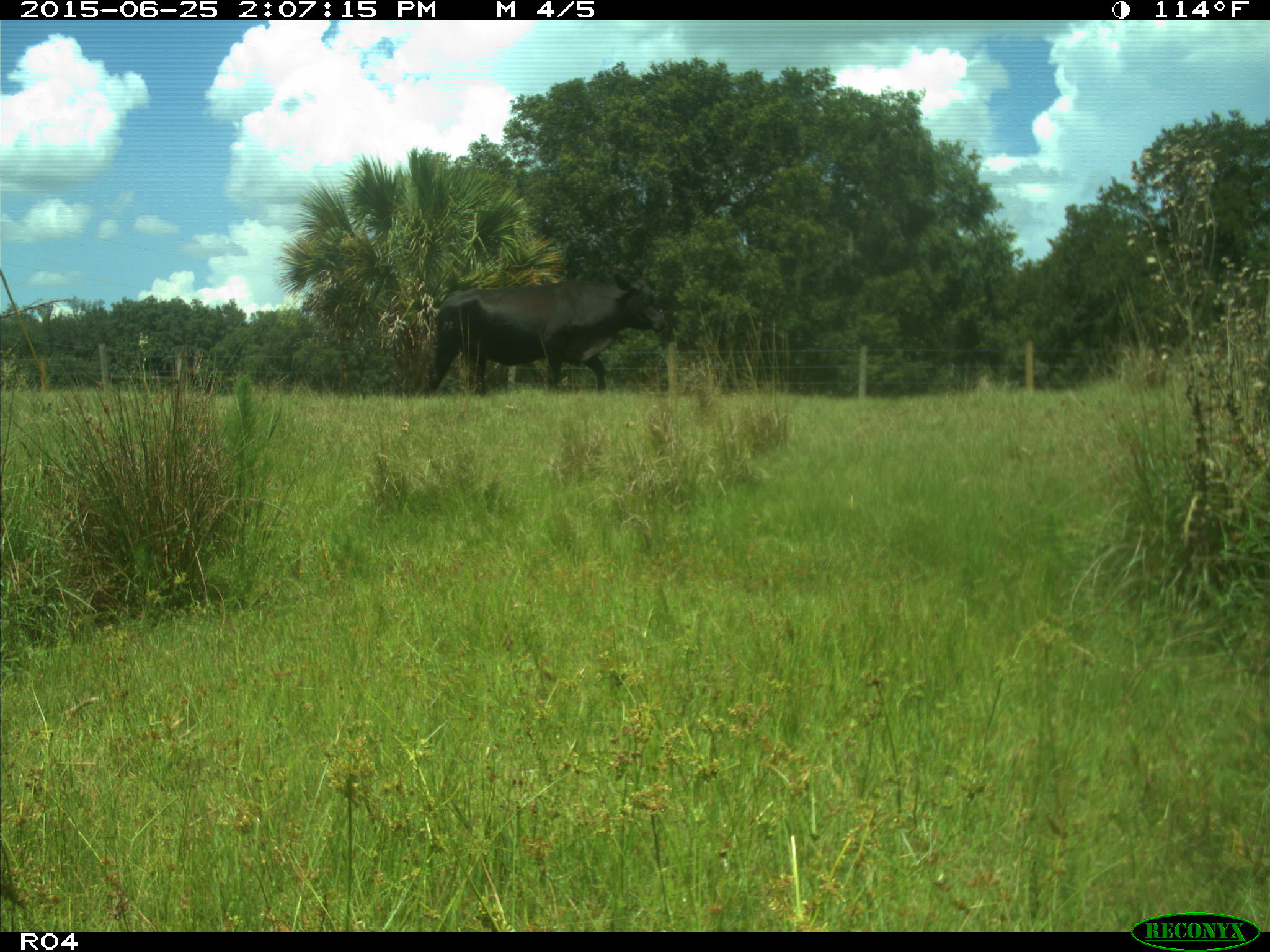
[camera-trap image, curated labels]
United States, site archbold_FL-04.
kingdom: Animalia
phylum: Chordata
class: Mammalia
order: Artiodactyla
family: Bovidae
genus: Bos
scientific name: Bos taurus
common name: domestic cow